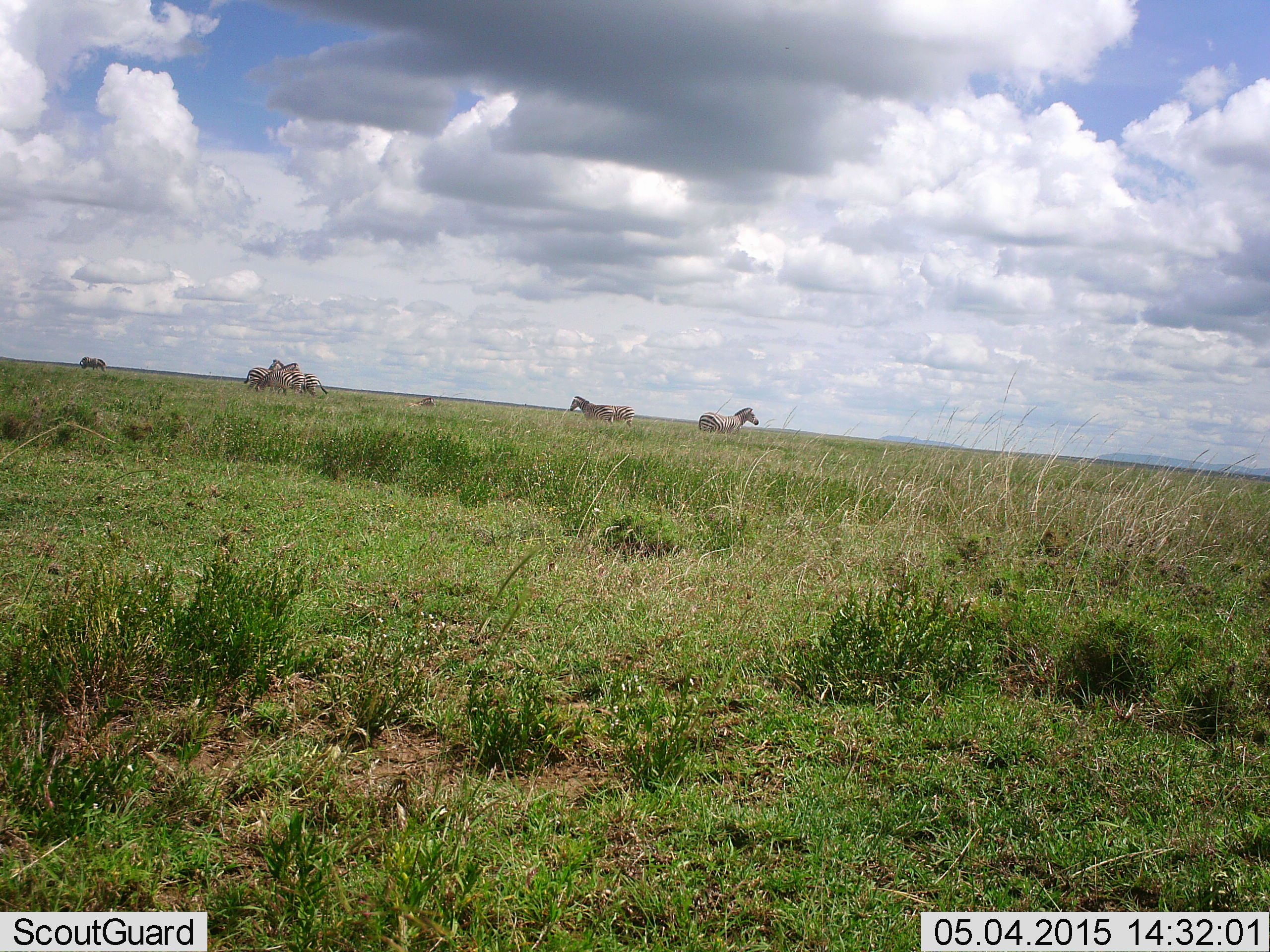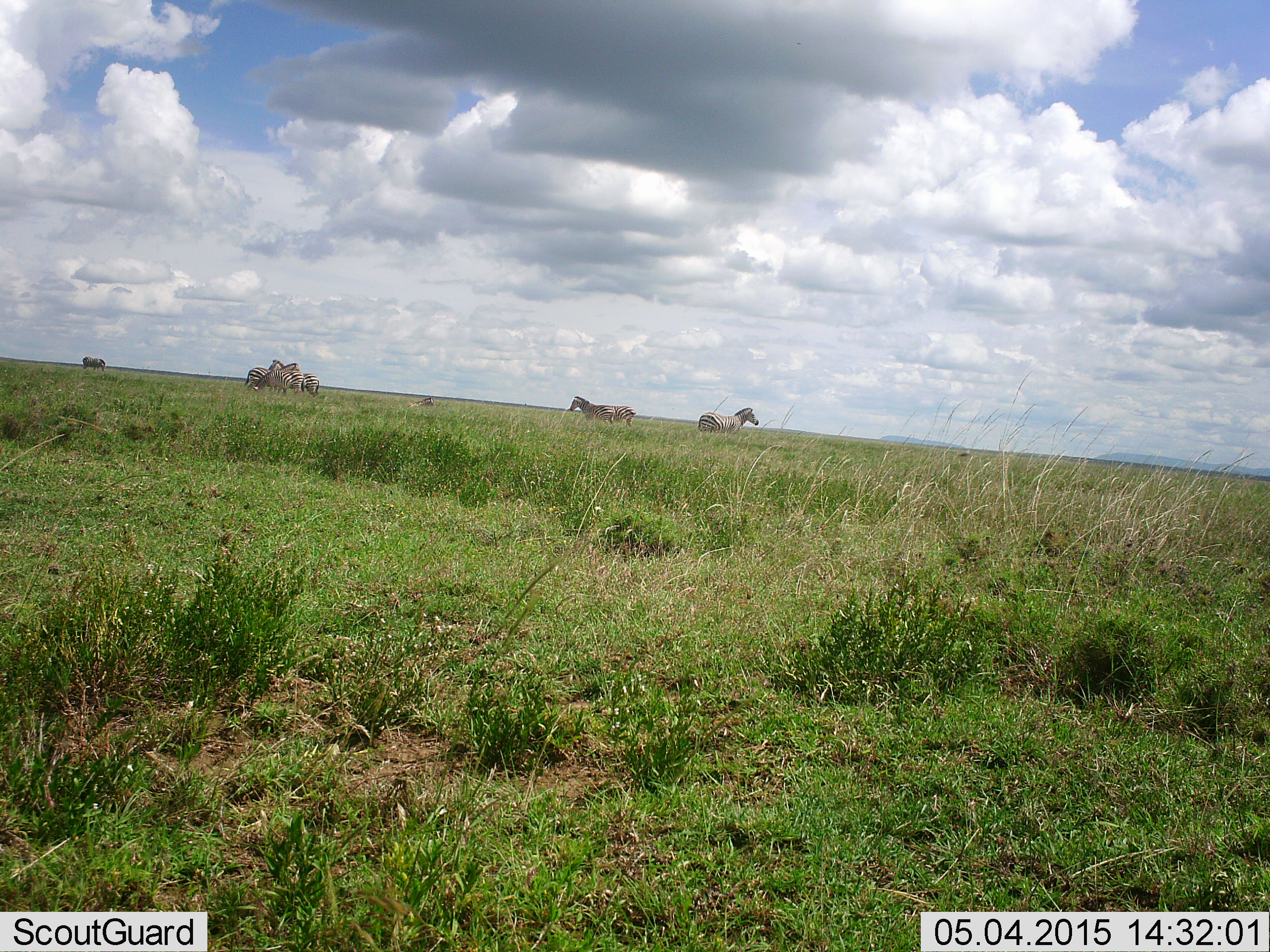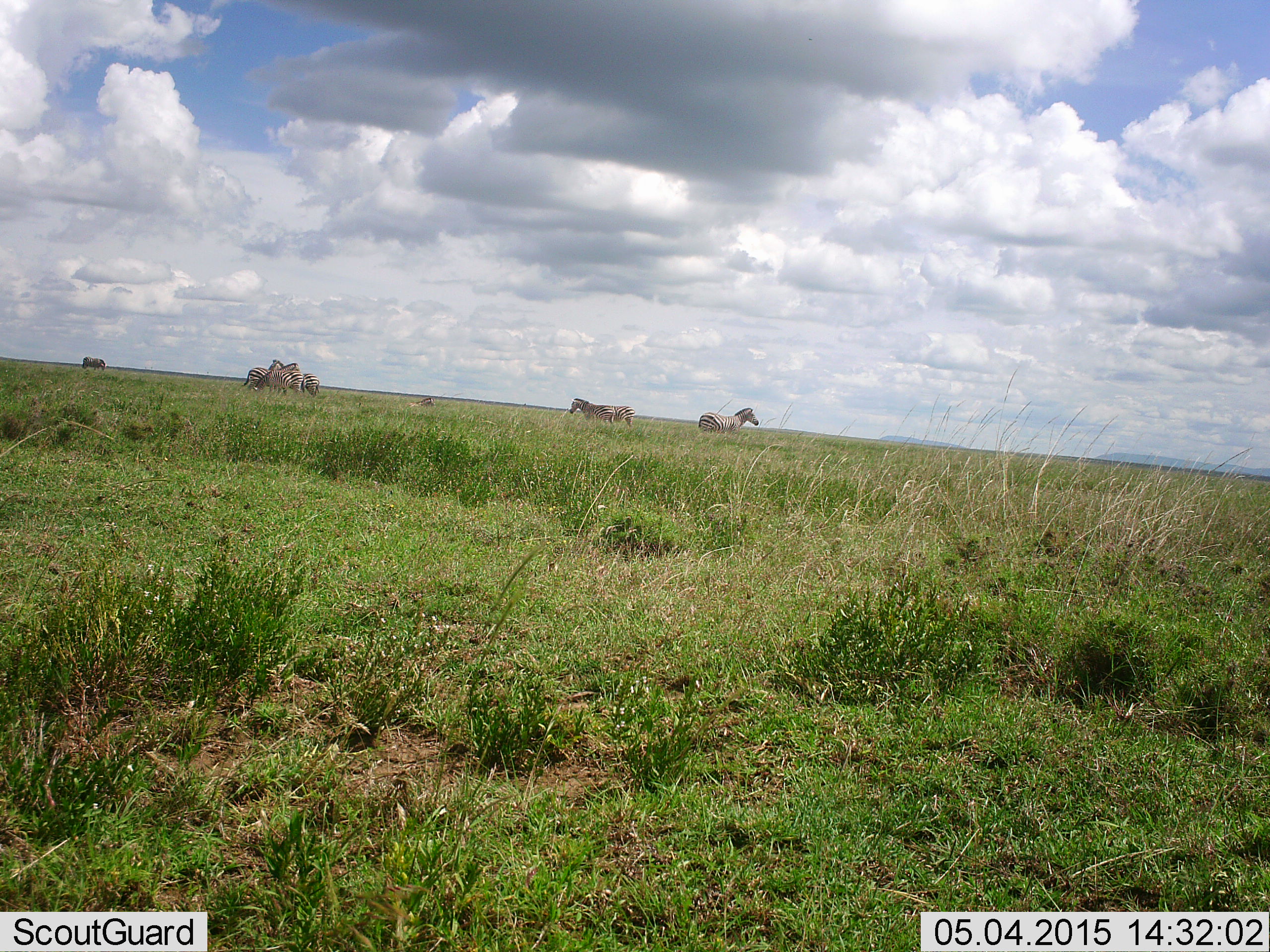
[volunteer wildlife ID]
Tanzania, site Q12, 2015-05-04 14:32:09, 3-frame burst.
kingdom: Animalia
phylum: Chordata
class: Mammalia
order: Perissodactyla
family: Equidae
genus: Equus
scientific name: Equus quagga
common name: plains zebra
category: zebra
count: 6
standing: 100%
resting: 0%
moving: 0%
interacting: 18%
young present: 0%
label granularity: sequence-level